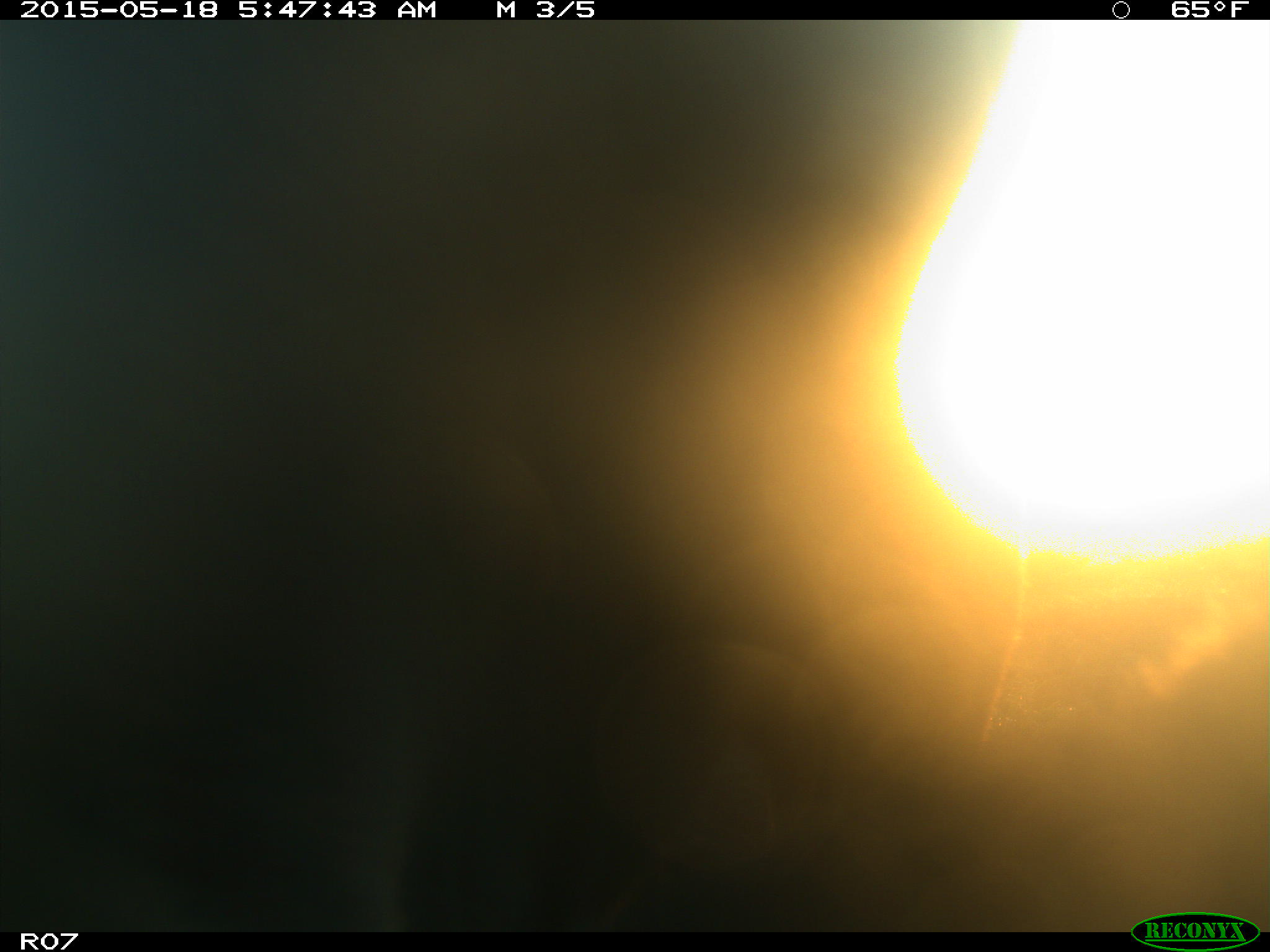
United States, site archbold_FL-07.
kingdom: Animalia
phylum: Chordata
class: Mammalia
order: Artiodactyla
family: Bovidae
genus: Bos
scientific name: Bos taurus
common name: domestic cow